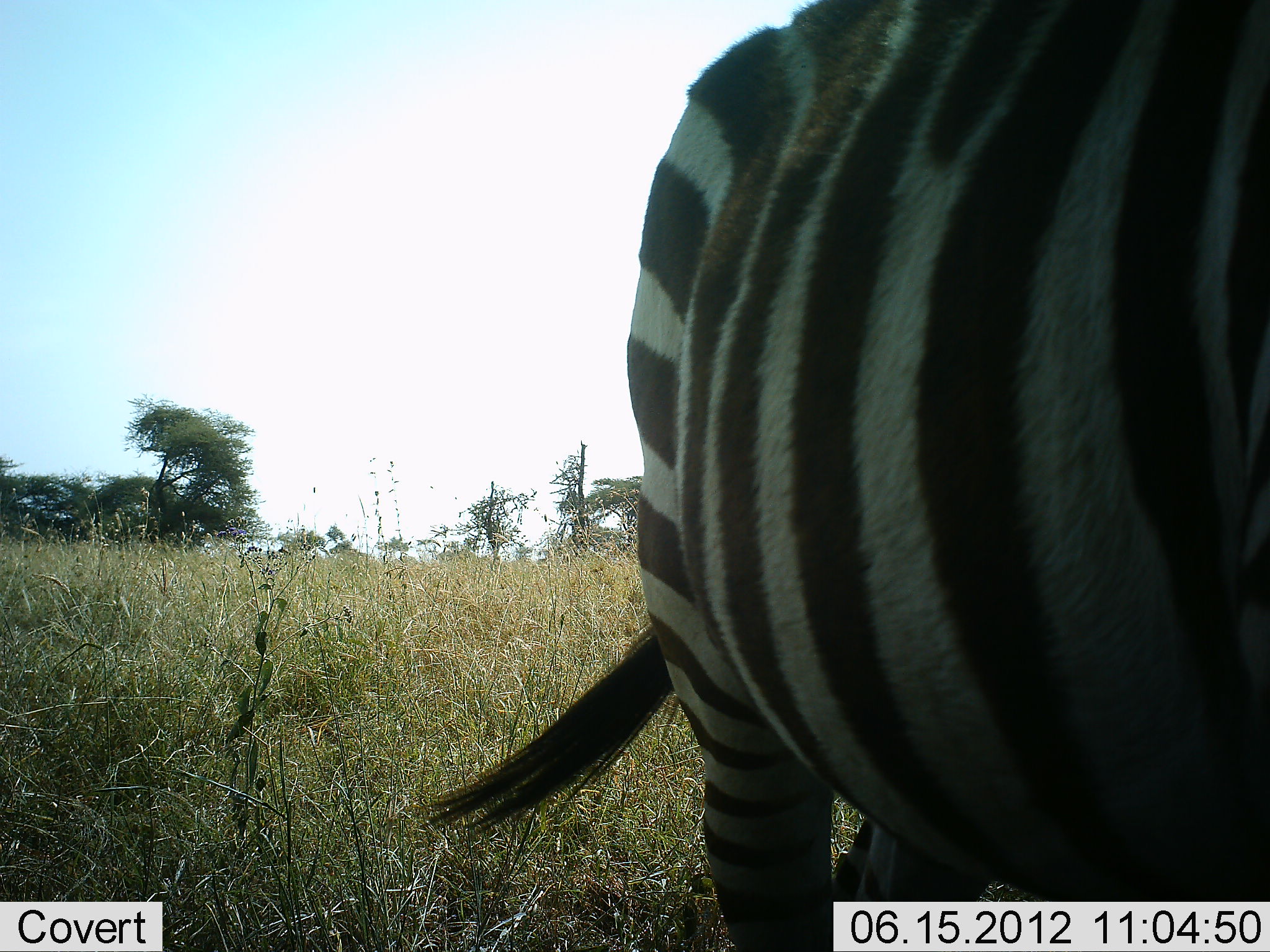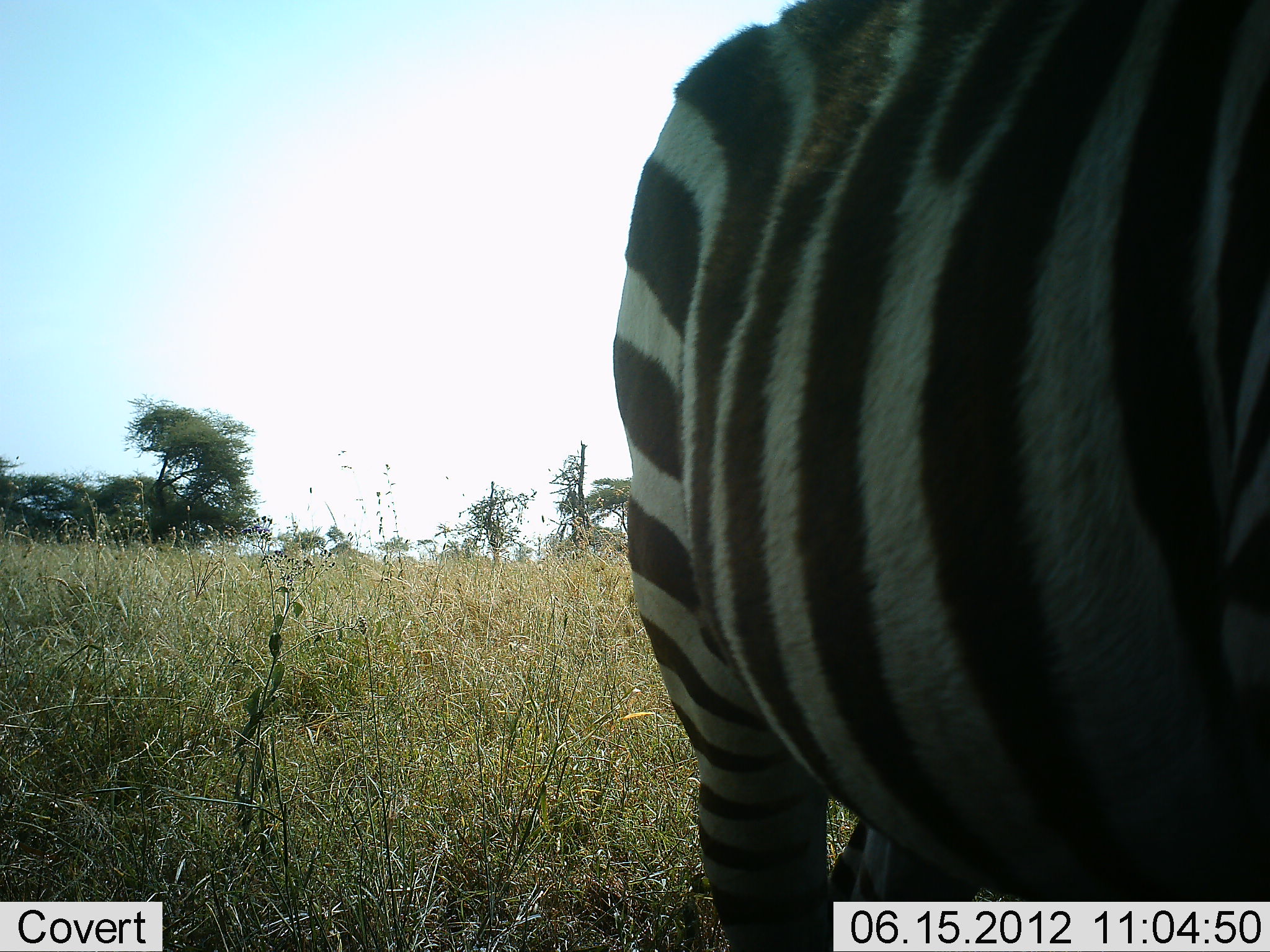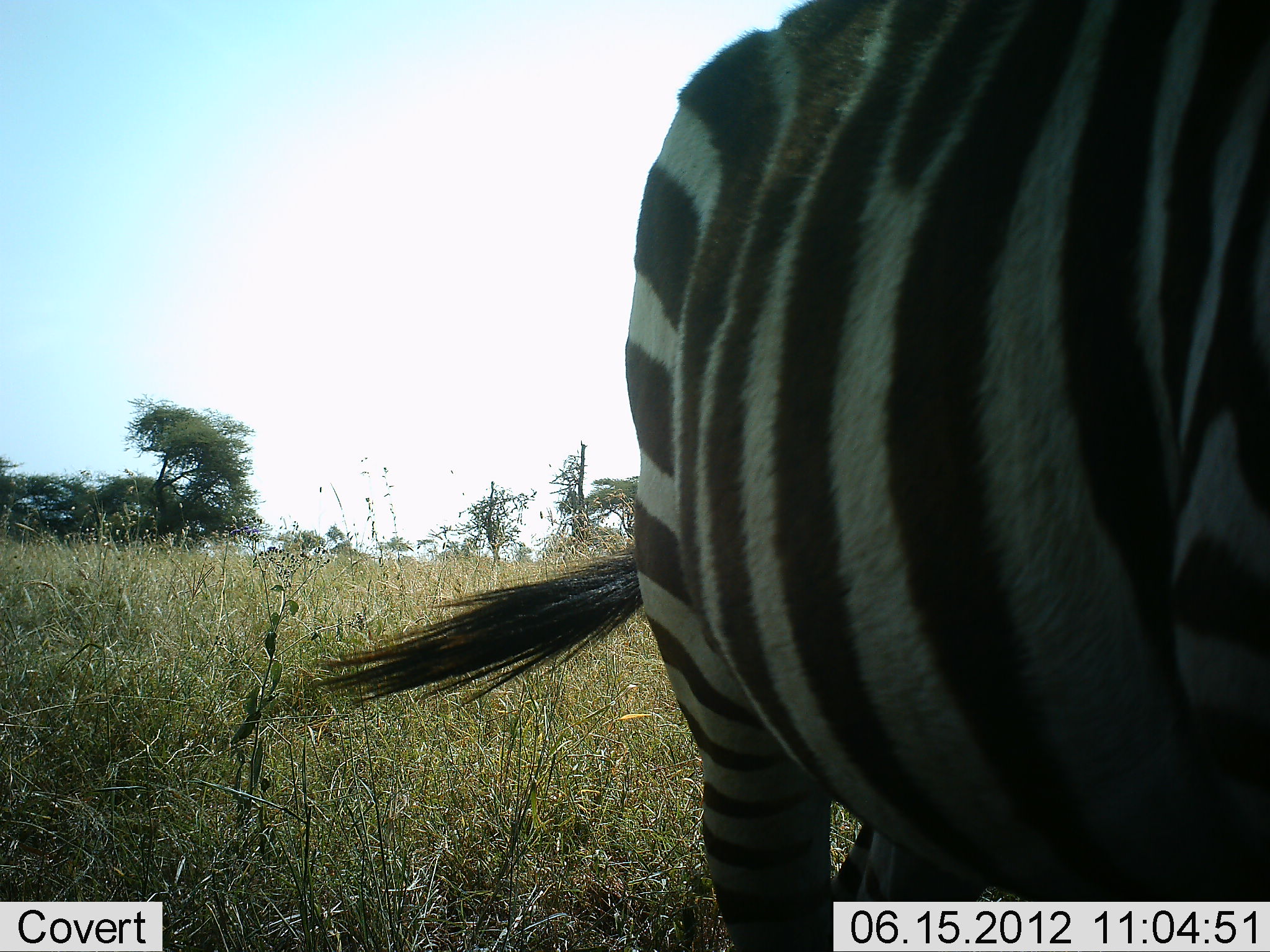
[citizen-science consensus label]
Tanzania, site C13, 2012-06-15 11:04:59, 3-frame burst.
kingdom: Animalia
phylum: Chordata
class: Mammalia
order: Perissodactyla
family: Equidae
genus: Equus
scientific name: Equus quagga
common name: plains zebra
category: zebra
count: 1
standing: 100%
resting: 0%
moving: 0%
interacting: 0%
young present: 0%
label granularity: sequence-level